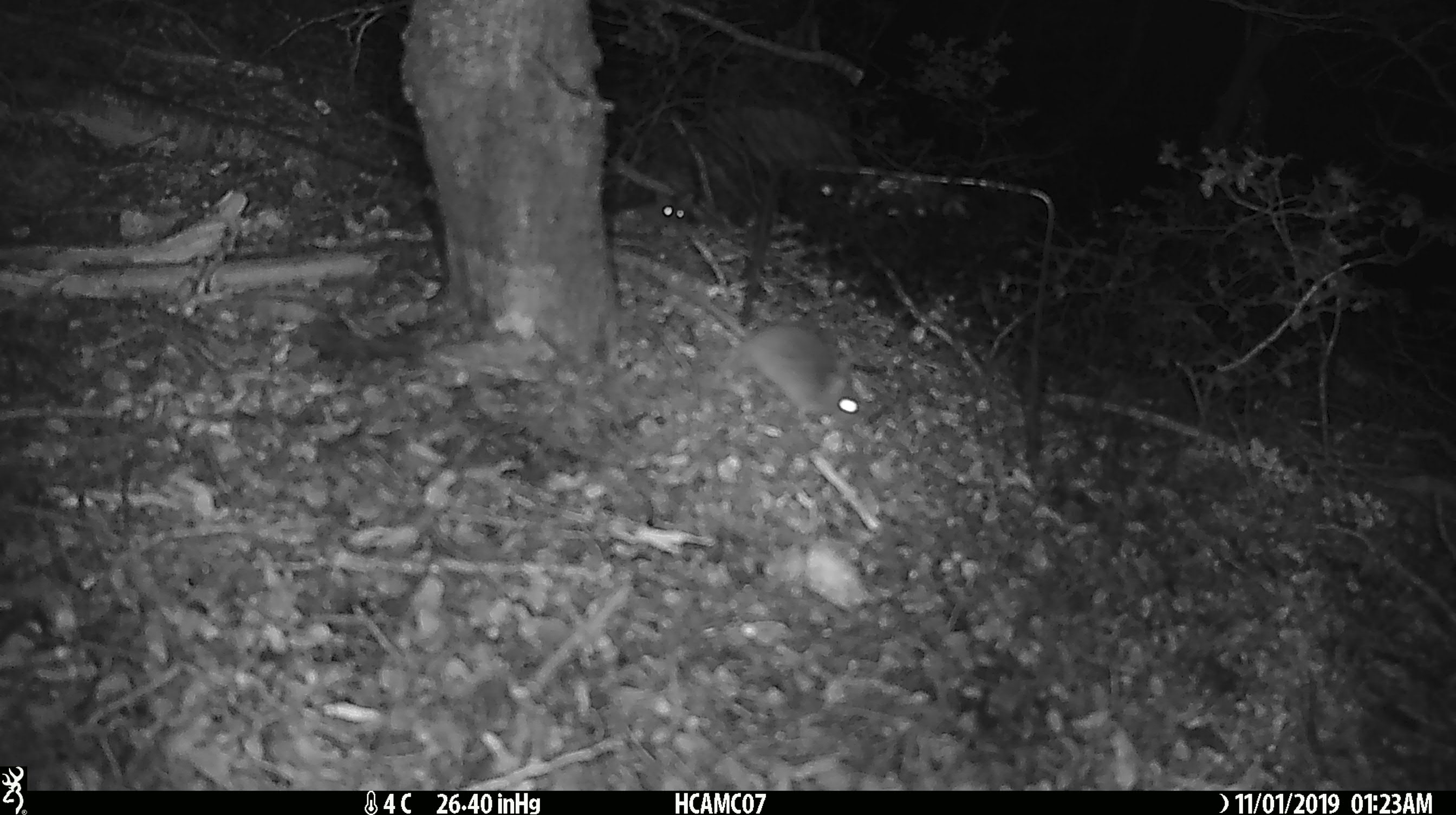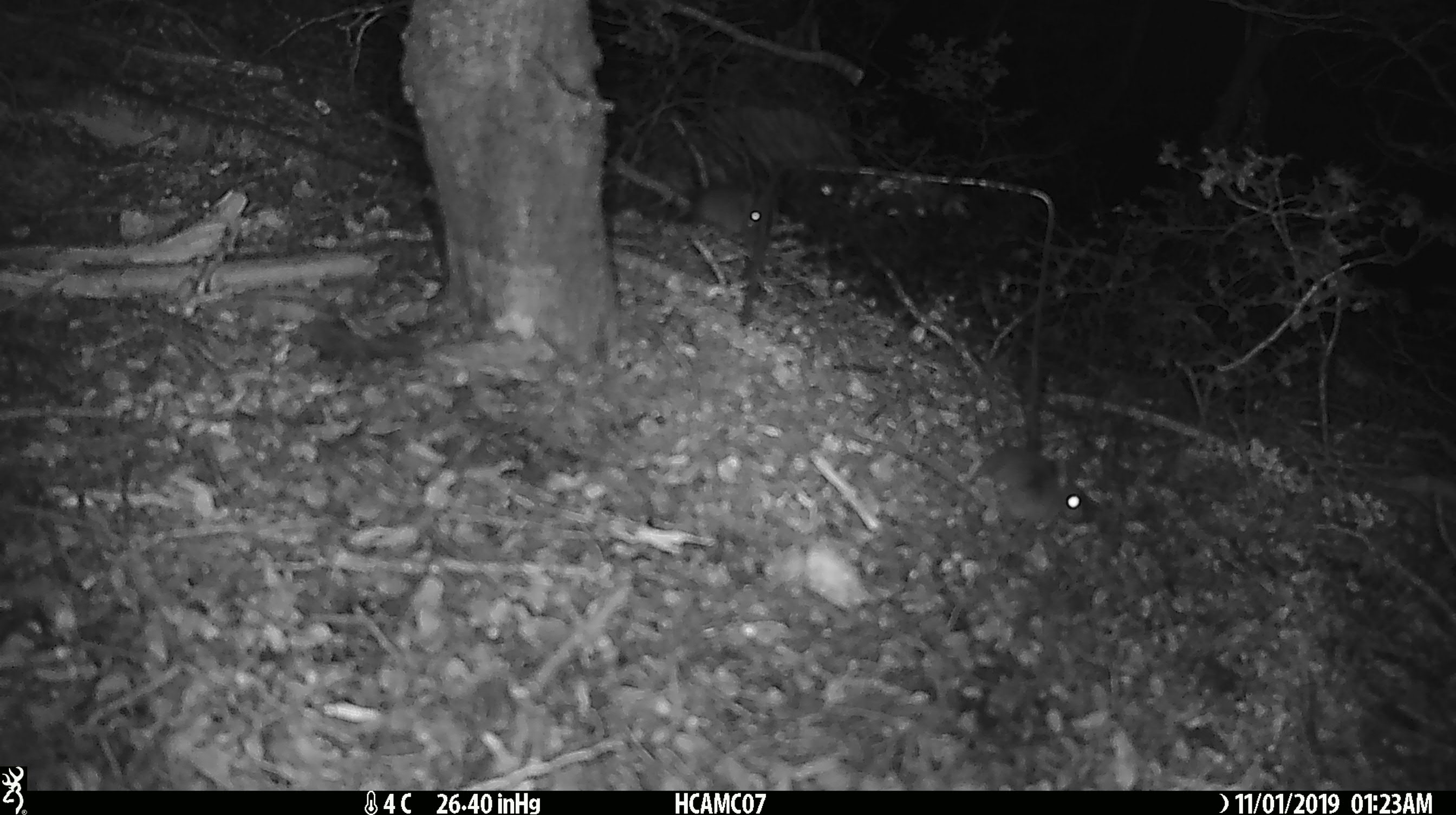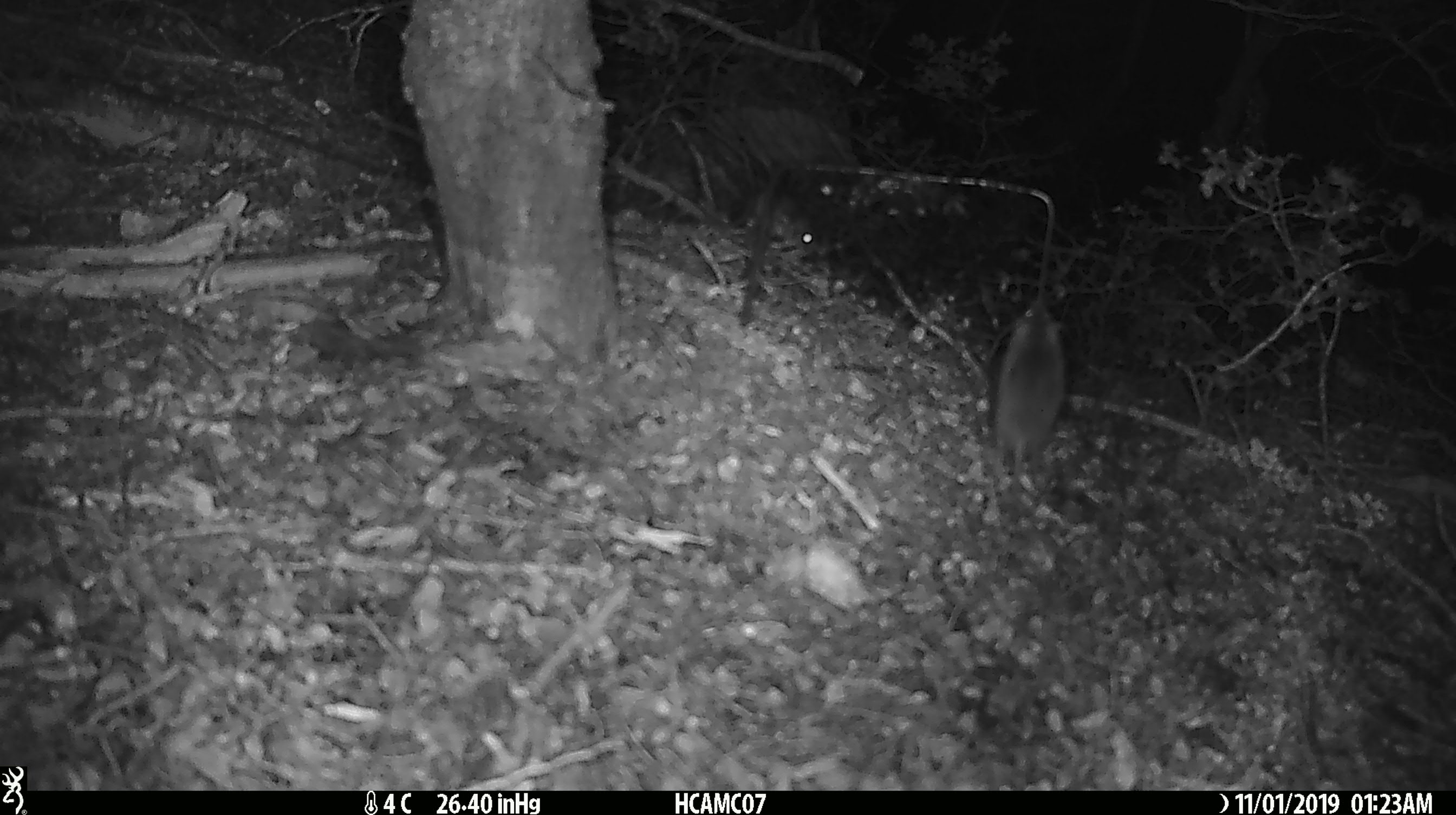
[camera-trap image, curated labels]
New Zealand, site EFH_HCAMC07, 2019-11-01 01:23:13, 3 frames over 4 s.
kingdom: Animalia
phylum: Chordata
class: Mammalia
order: Rodentia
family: Muridae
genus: Mus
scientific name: Mus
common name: mouse